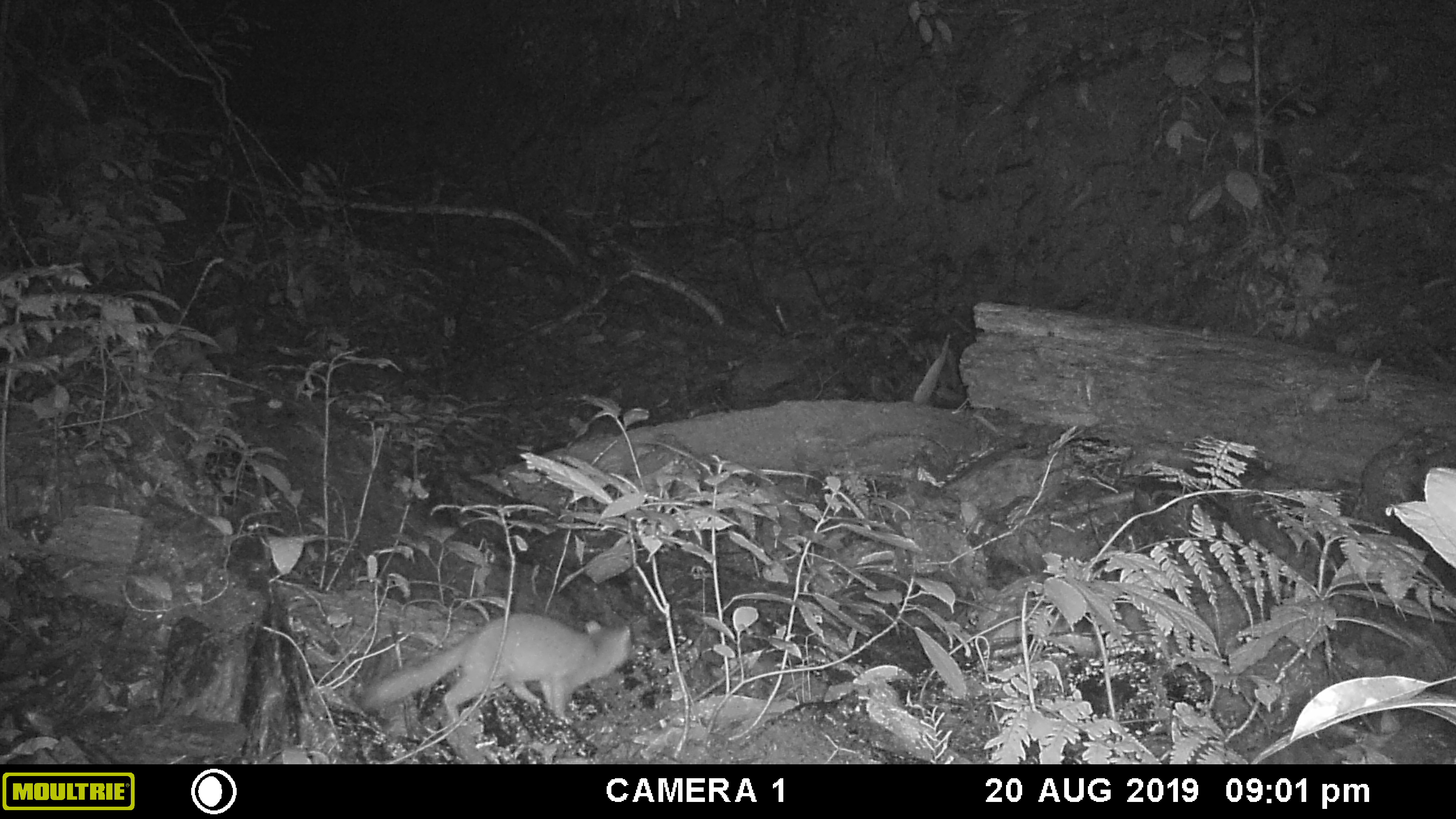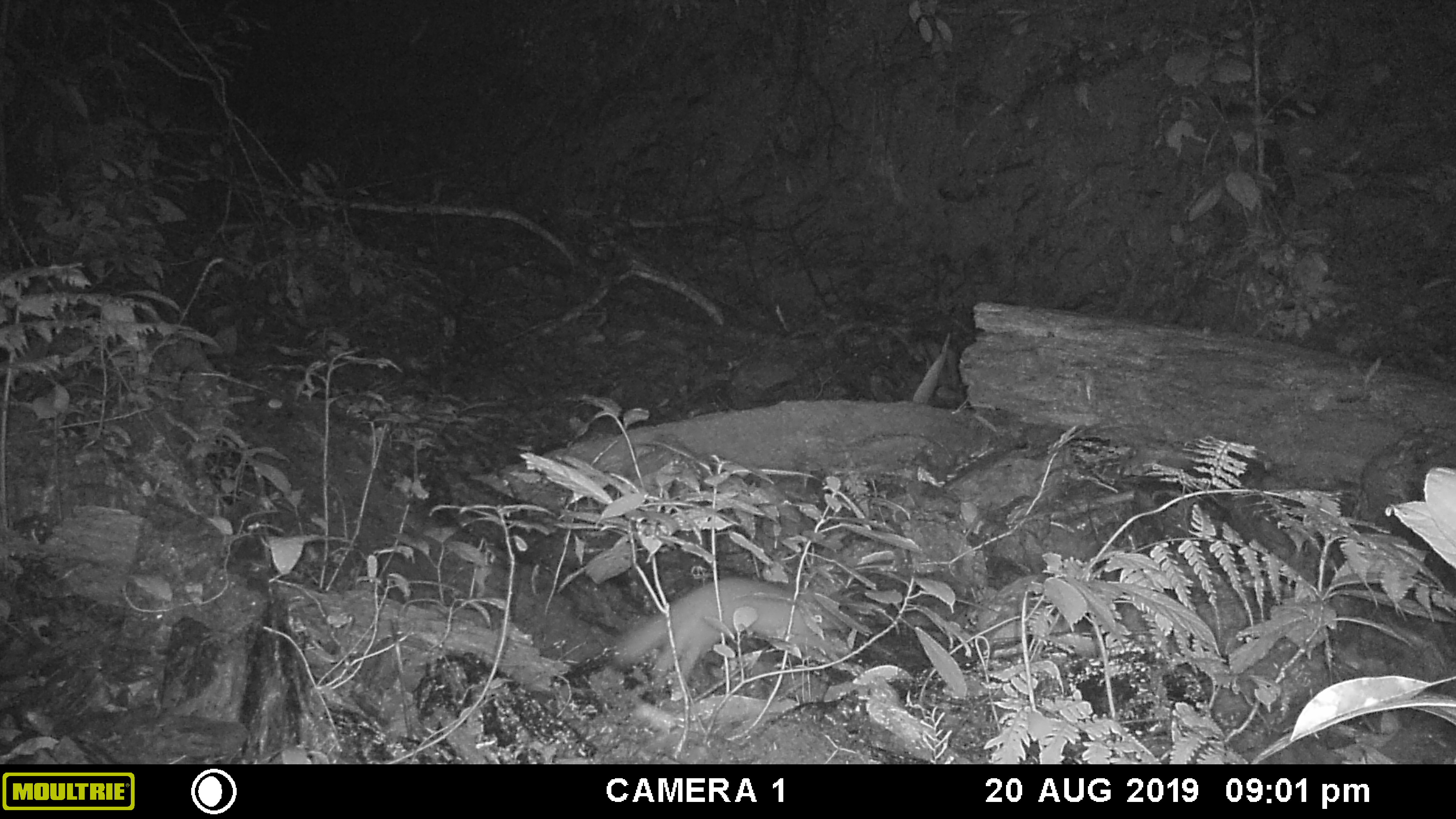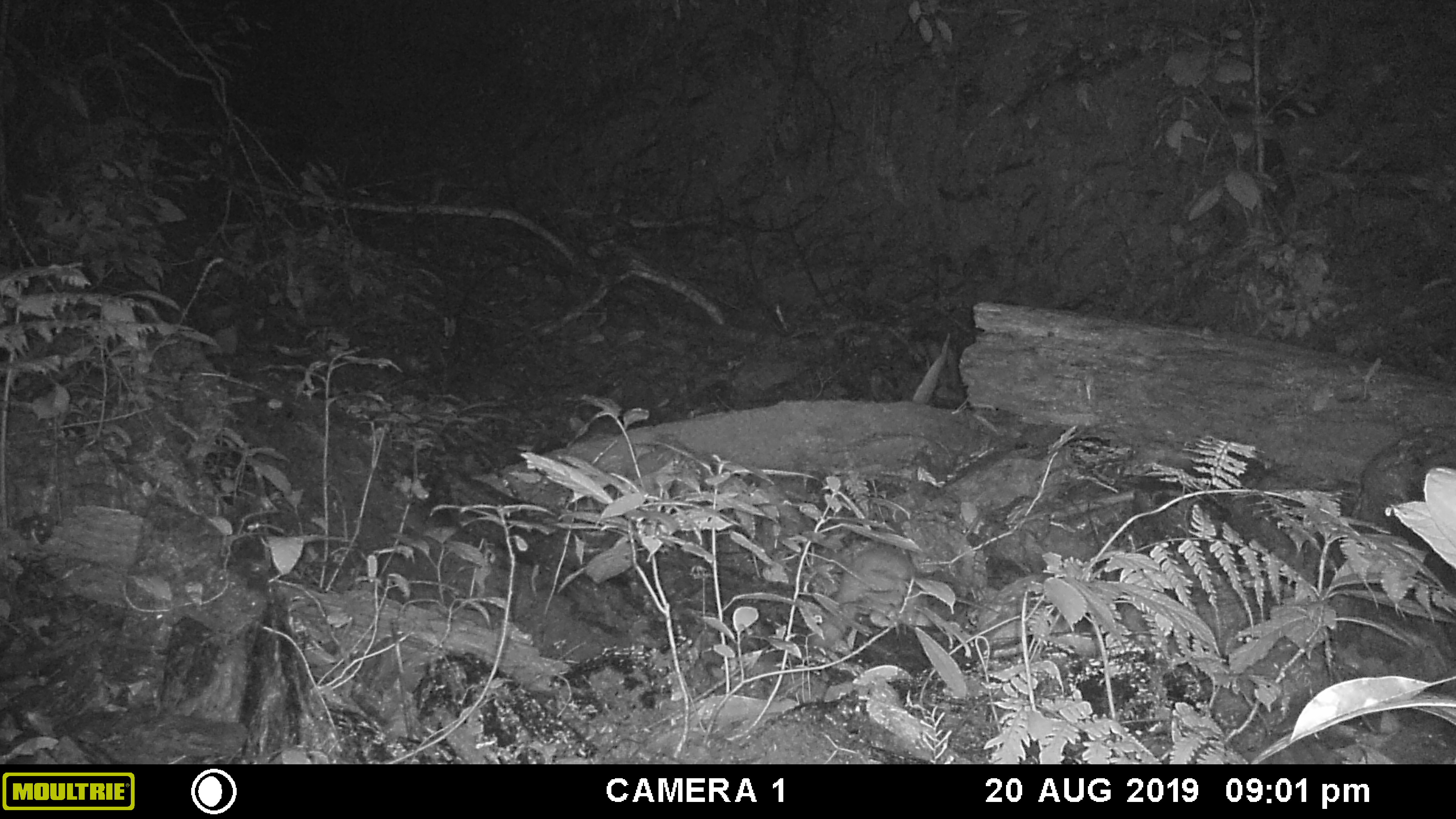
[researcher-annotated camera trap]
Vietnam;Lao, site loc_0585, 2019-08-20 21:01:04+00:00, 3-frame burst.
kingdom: Animalia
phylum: Chordata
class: Mammalia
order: Carnivora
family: Mustelidae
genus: Melogale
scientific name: Melogale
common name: ferret badger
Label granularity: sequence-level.